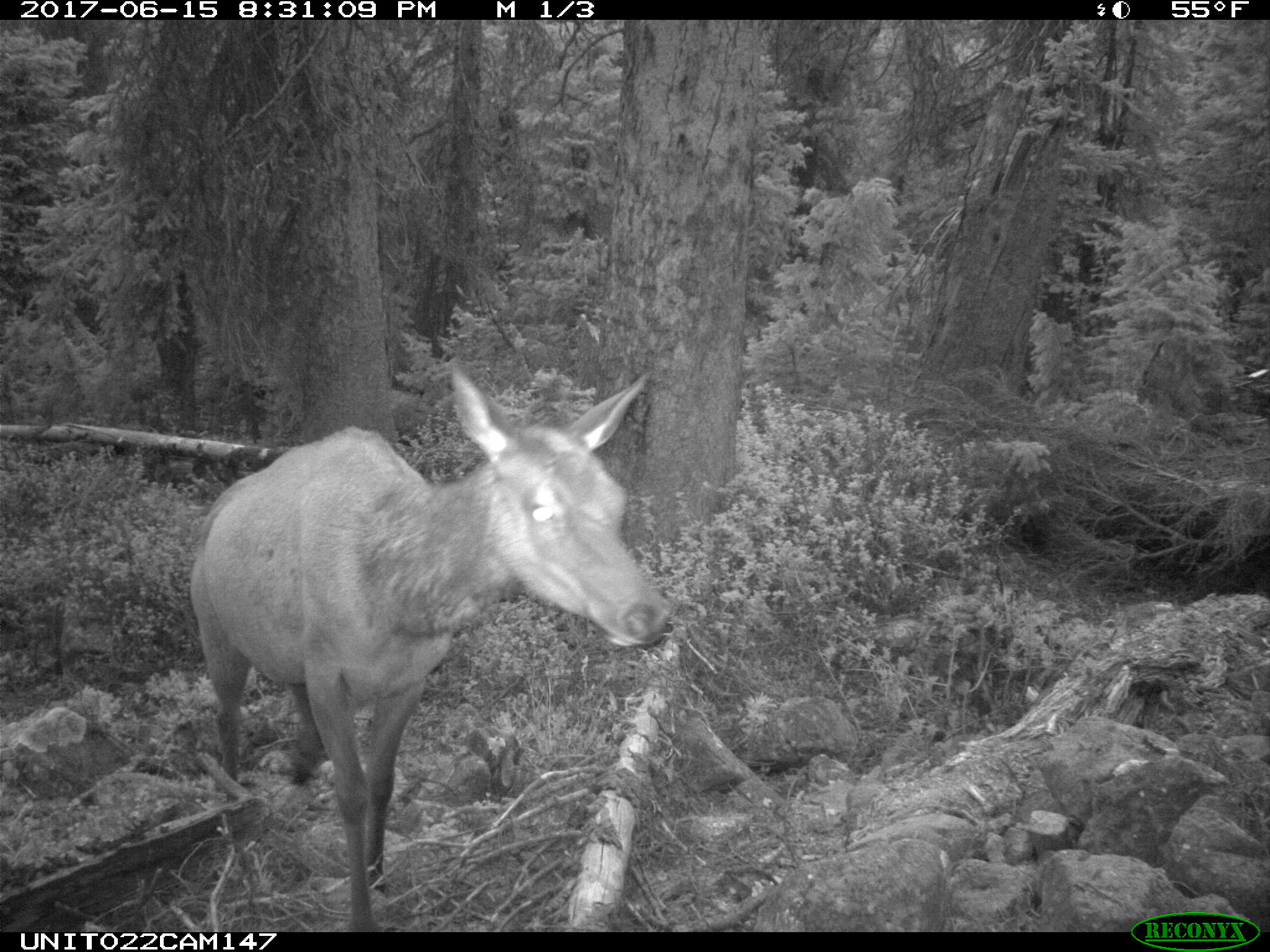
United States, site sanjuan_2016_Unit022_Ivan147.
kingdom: Animalia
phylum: Chordata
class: Mammalia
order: Artiodactyla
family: Cervidae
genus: Cervus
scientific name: Cervus elaphus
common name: red deer